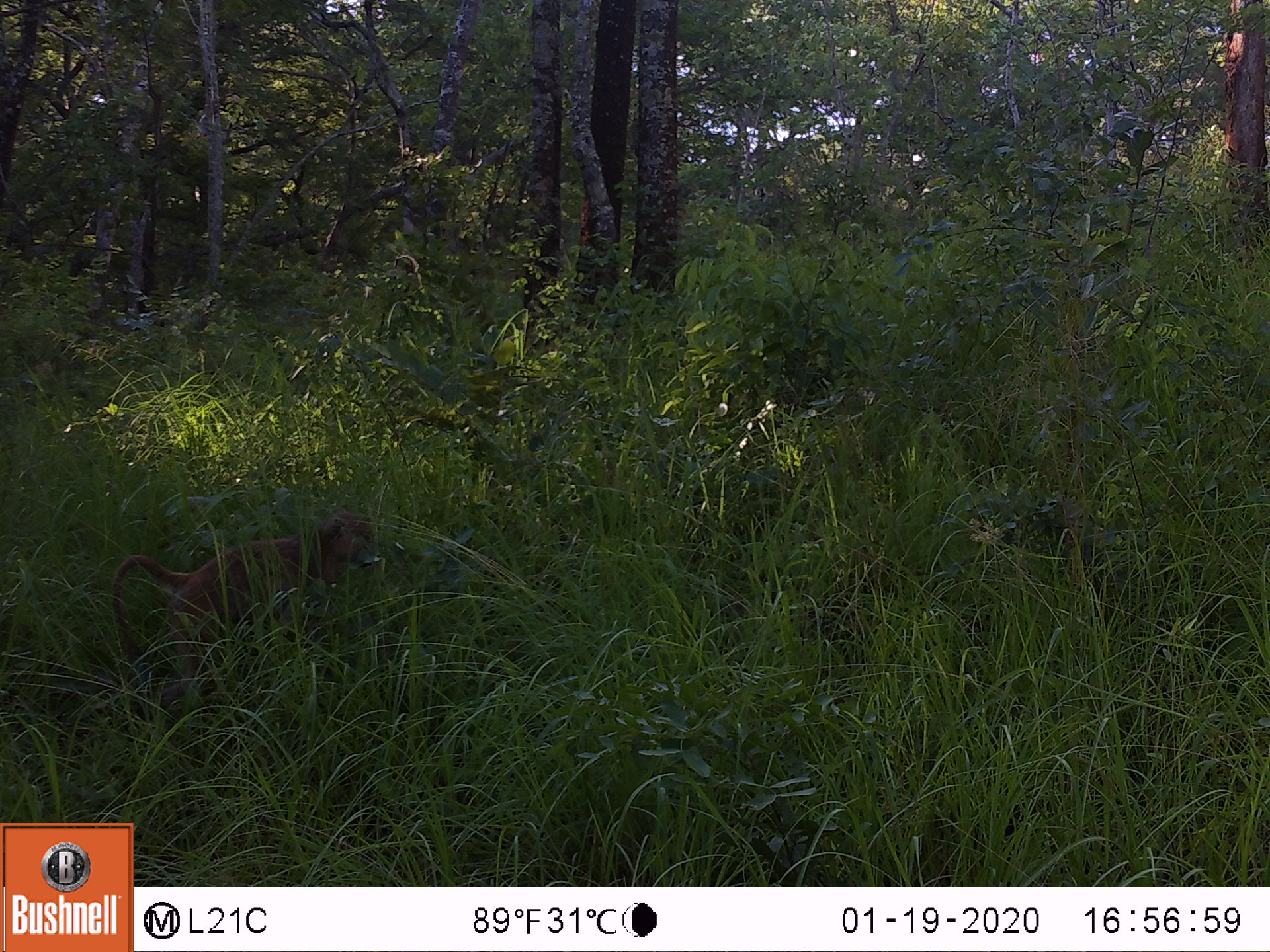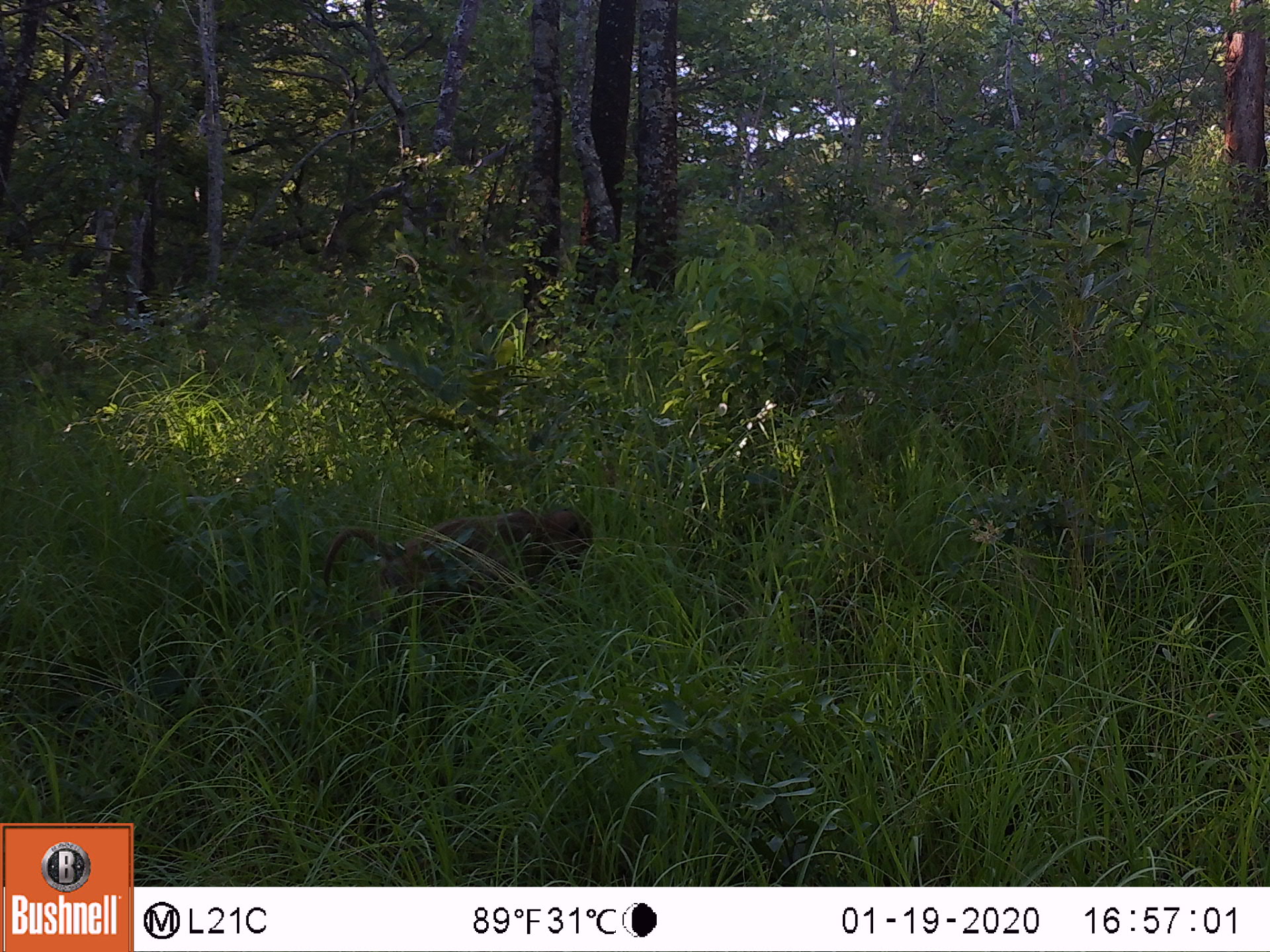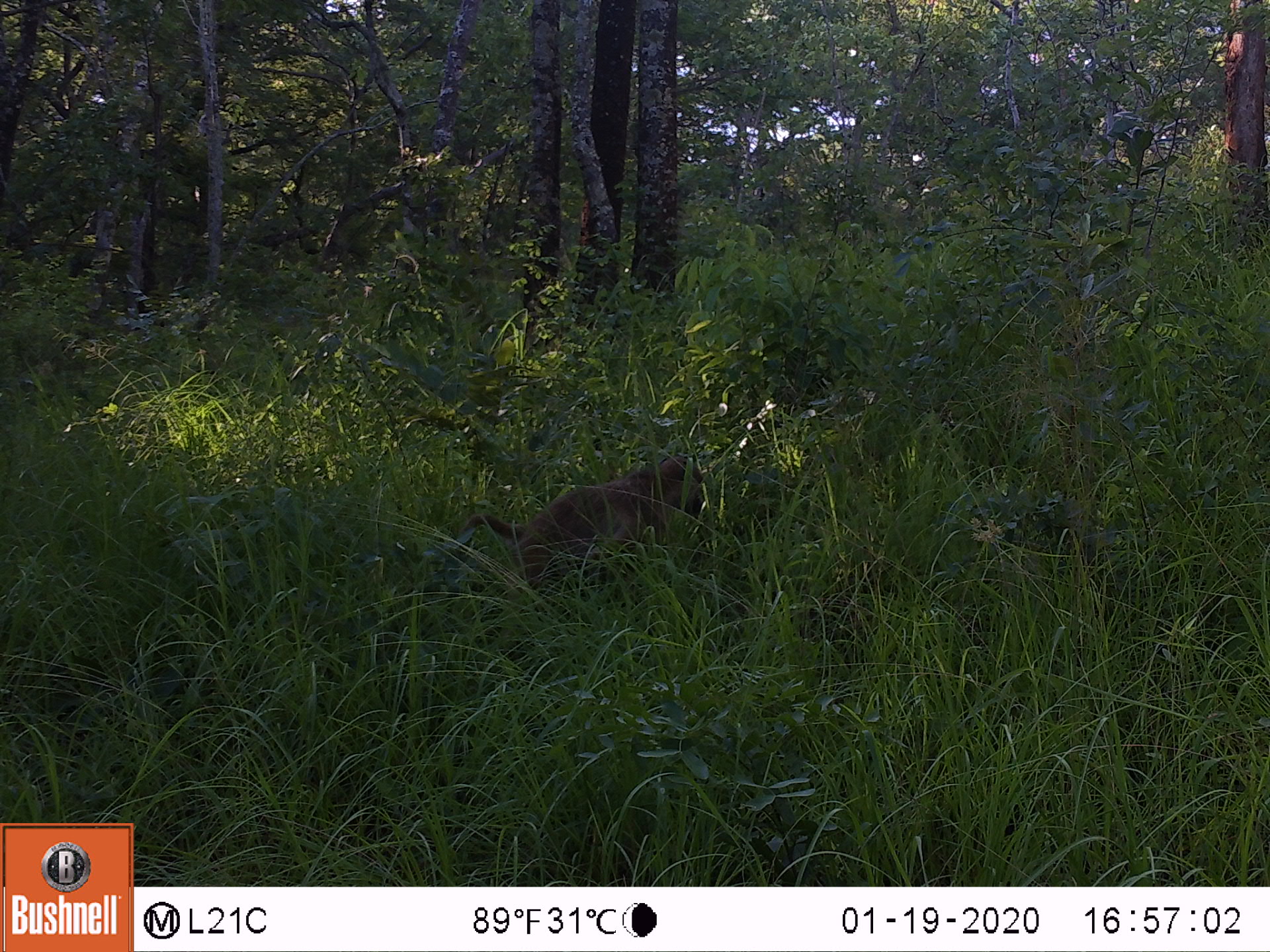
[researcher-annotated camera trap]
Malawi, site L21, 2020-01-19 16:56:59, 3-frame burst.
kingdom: Animalia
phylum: Chordata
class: Mammalia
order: Primates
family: Cercopithecidae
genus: Papio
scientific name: Papio cynocephalus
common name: yellow baboon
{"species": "yellow baboon (Papio cynocephalus)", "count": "1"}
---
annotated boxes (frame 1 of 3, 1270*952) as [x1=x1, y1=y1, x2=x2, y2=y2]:
yellow baboon: [x1=113, y1=512, x2=373, y2=670]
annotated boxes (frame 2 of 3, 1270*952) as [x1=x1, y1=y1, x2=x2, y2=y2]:
yellow baboon: [x1=329, y1=500, x2=597, y2=668]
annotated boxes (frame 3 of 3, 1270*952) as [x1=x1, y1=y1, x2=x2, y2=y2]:
yellow baboon: [x1=445, y1=456, x2=713, y2=608]